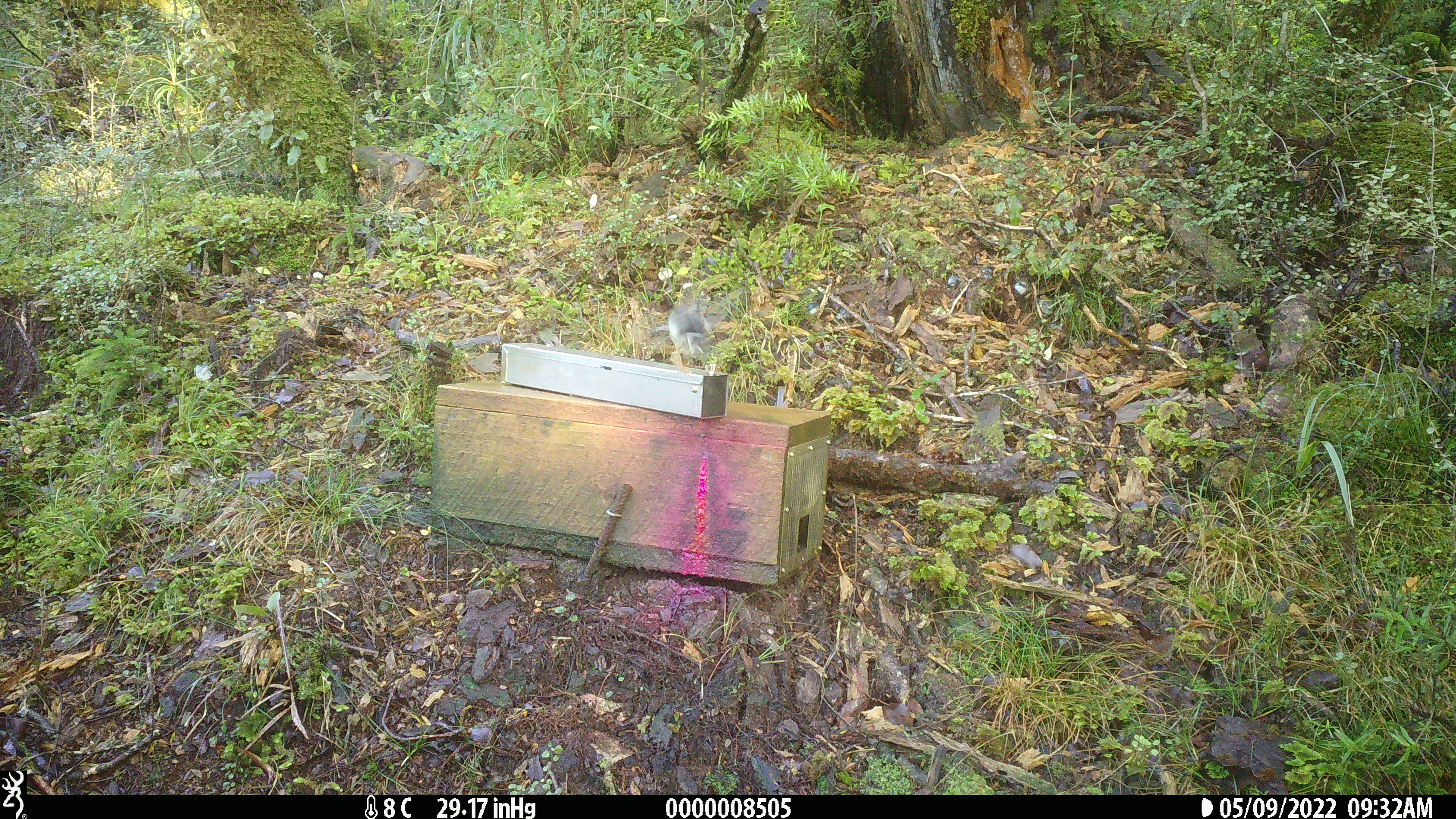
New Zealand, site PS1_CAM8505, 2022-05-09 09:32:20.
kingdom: Animalia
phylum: Chordata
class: Aves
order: Passeriformes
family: Petroicidae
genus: Petroica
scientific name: Petroica macrocephala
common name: tomtit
Tomtit (Petroica macrocephala).